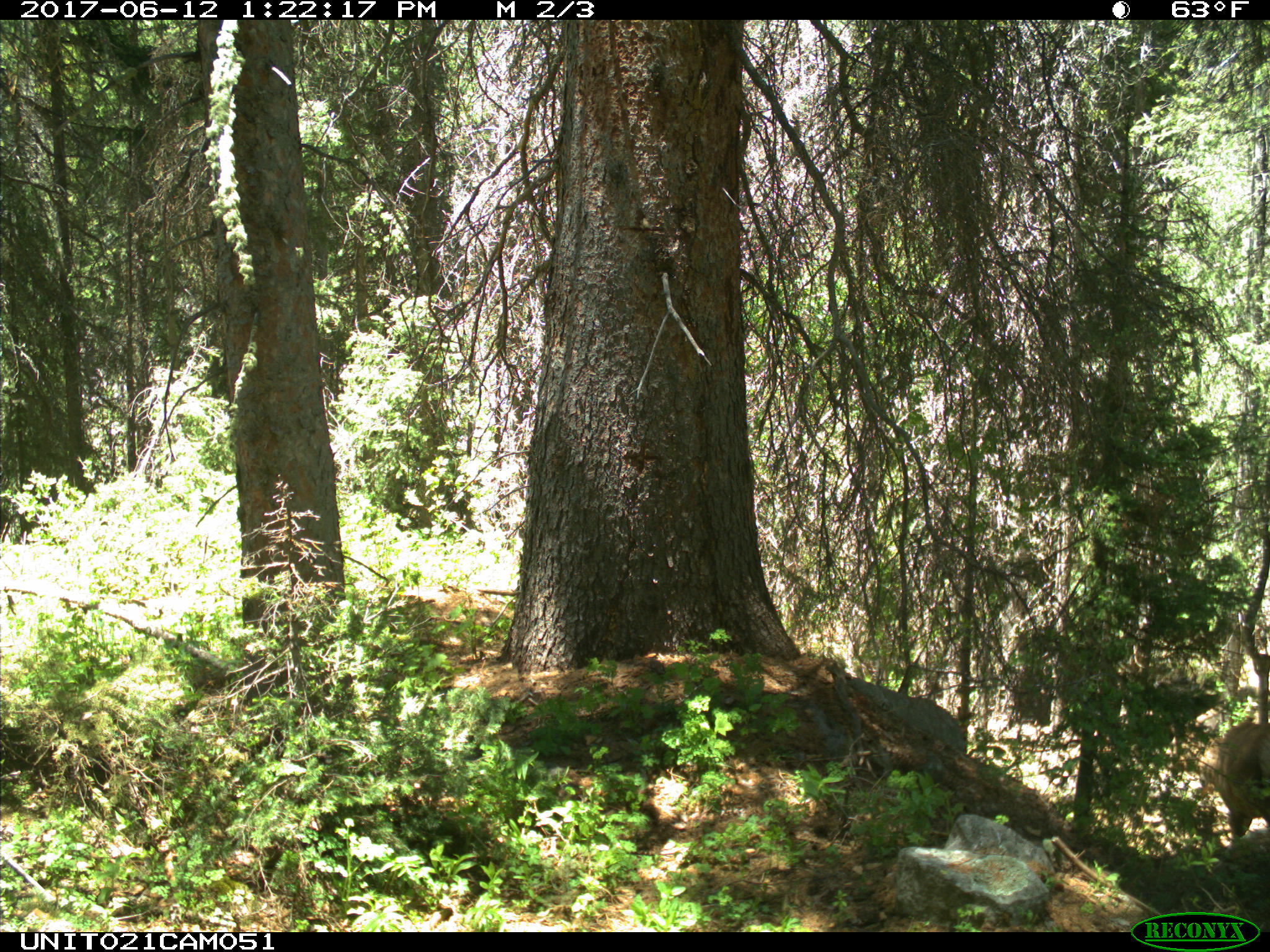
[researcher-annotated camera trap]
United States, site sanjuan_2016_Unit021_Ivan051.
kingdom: Animalia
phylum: Chordata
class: Mammalia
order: Artiodactyla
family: Cervidae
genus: Cervus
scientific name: Cervus elaphus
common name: red deer